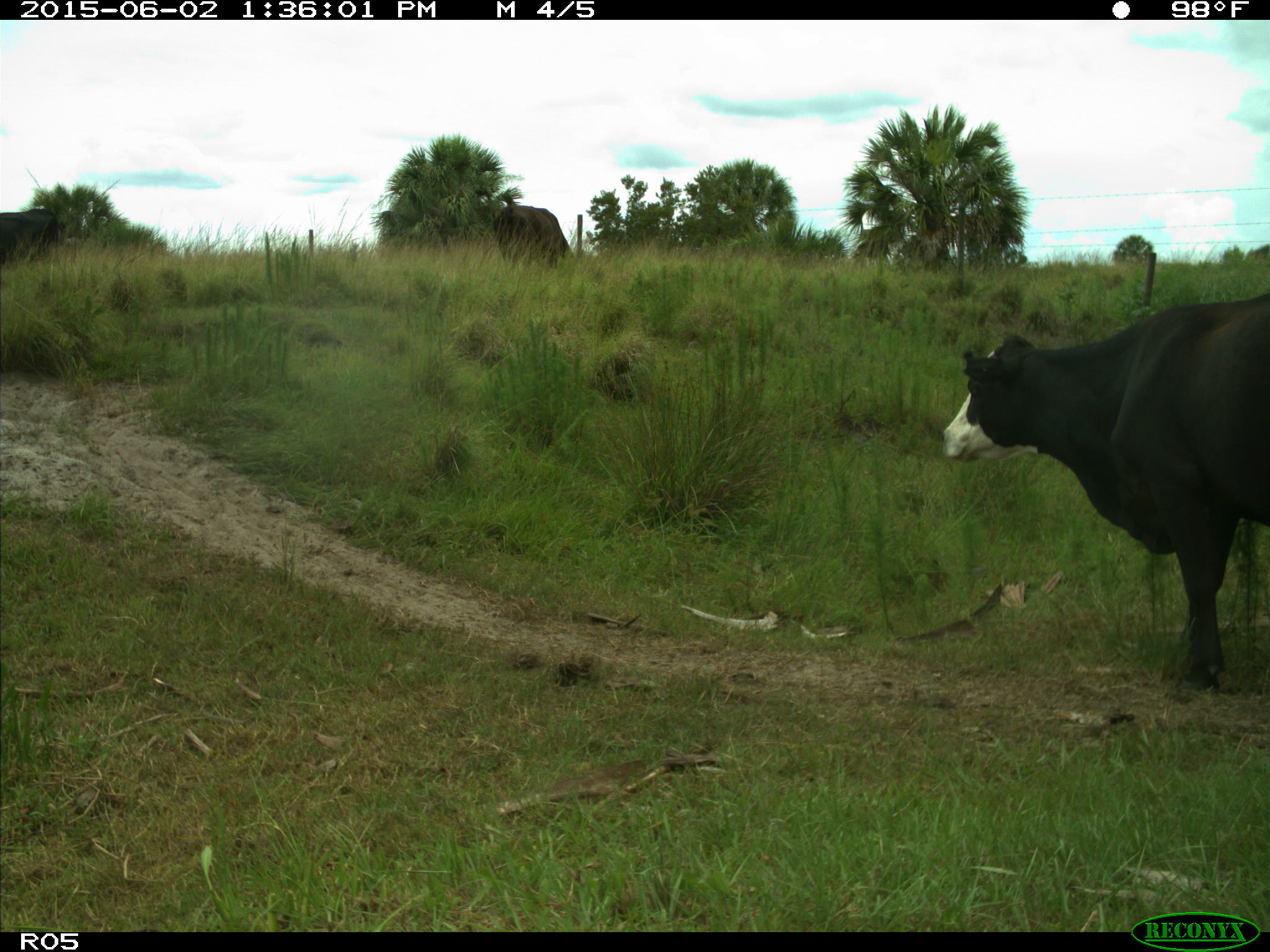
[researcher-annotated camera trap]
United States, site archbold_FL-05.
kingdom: Animalia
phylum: Chordata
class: Mammalia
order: Artiodactyla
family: Bovidae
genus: Bos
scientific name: Bos taurus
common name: domestic cow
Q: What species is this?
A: Bos taurus (domestic cow).